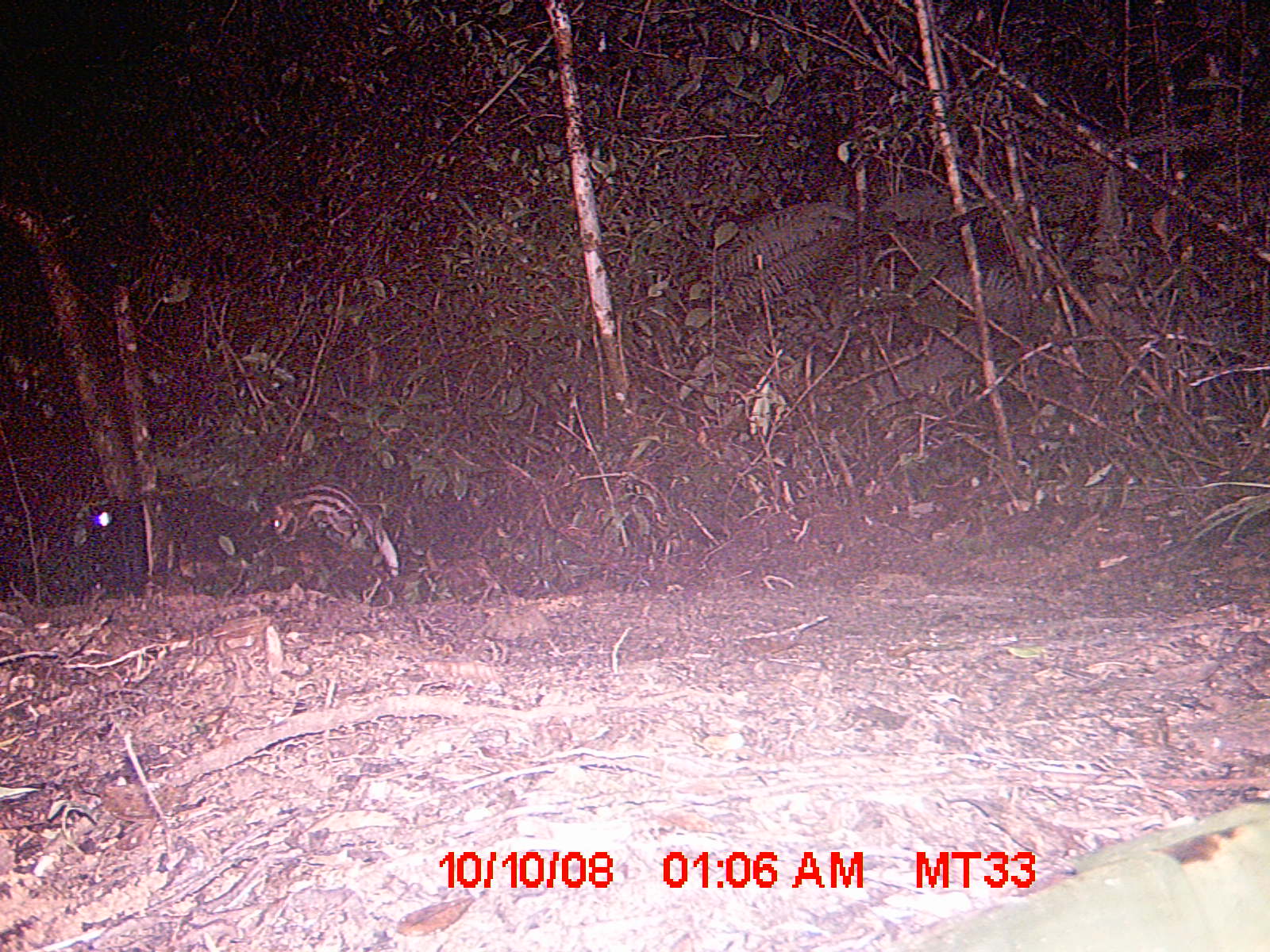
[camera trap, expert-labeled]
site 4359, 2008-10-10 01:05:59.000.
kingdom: Animalia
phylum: Chordata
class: Aves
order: Coraciiformes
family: Brachypteraciidae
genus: Brachypteracias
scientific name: Brachypteracias squamiger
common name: scaly ground-roller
Brachypteracias squamiger (scaly ground-roller), count 1.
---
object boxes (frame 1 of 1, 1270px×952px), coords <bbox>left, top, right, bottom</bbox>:
brachypteracias squamiger: <bbox>266, 478, 401, 576</bbox>